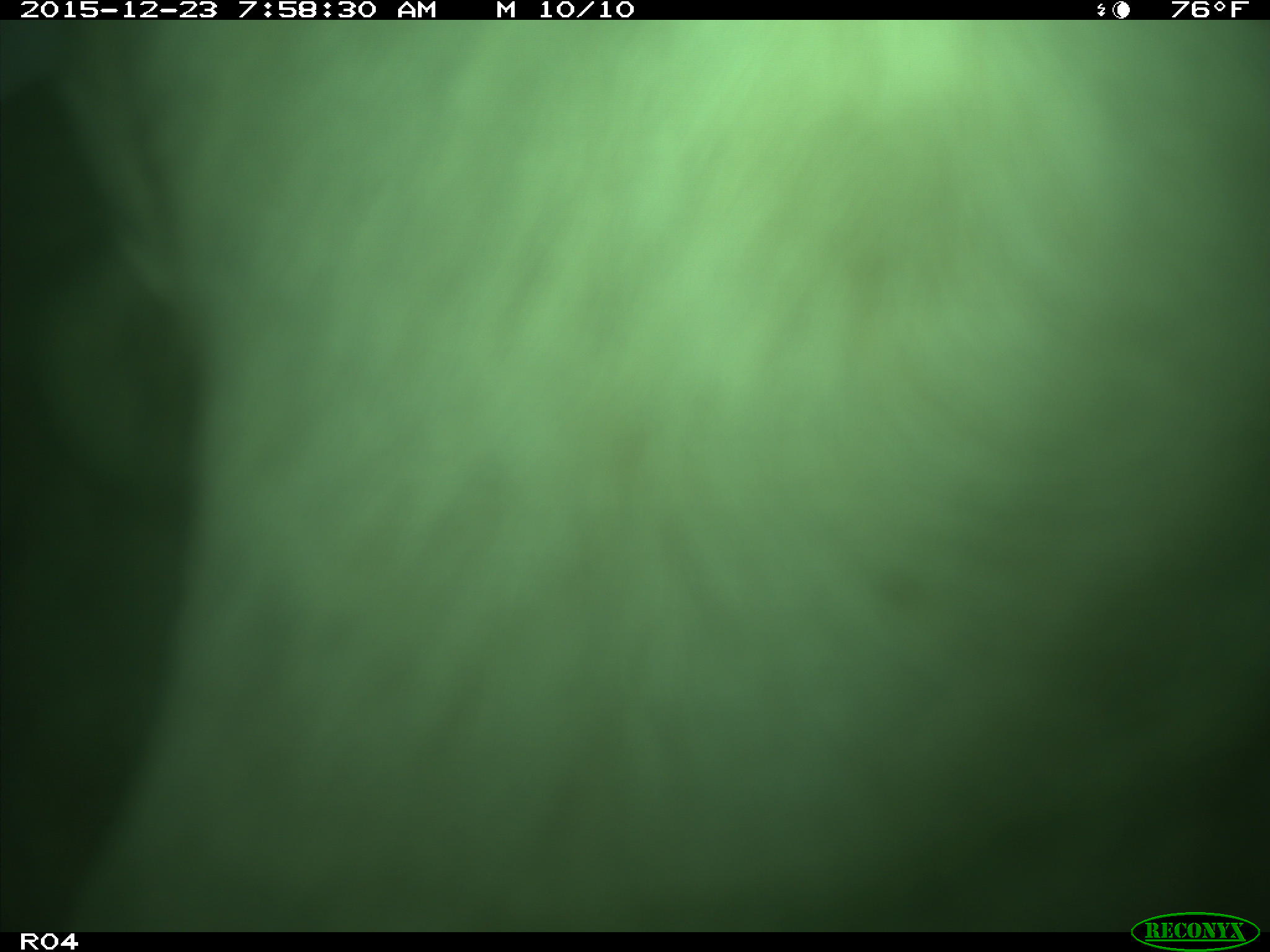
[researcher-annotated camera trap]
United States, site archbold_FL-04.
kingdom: Animalia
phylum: Chordata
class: Mammalia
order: Artiodactyla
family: Bovidae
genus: Bos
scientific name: Bos taurus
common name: domestic cow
Bos taurus (domestic cow).